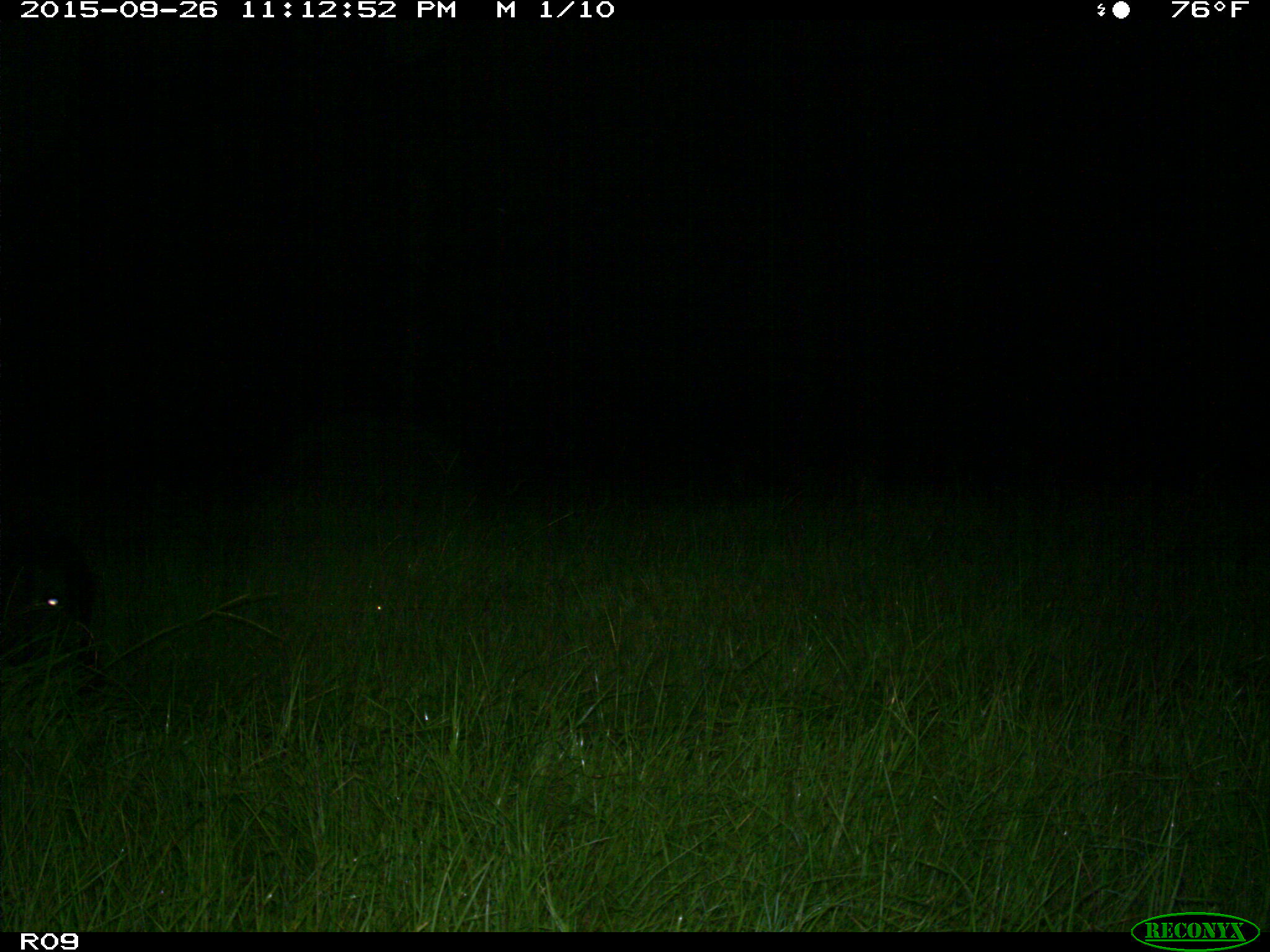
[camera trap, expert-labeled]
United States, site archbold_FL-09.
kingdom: Animalia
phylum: Chordata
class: Mammalia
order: Artiodactyla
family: Bovidae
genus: Bos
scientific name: Bos taurus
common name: domestic cow